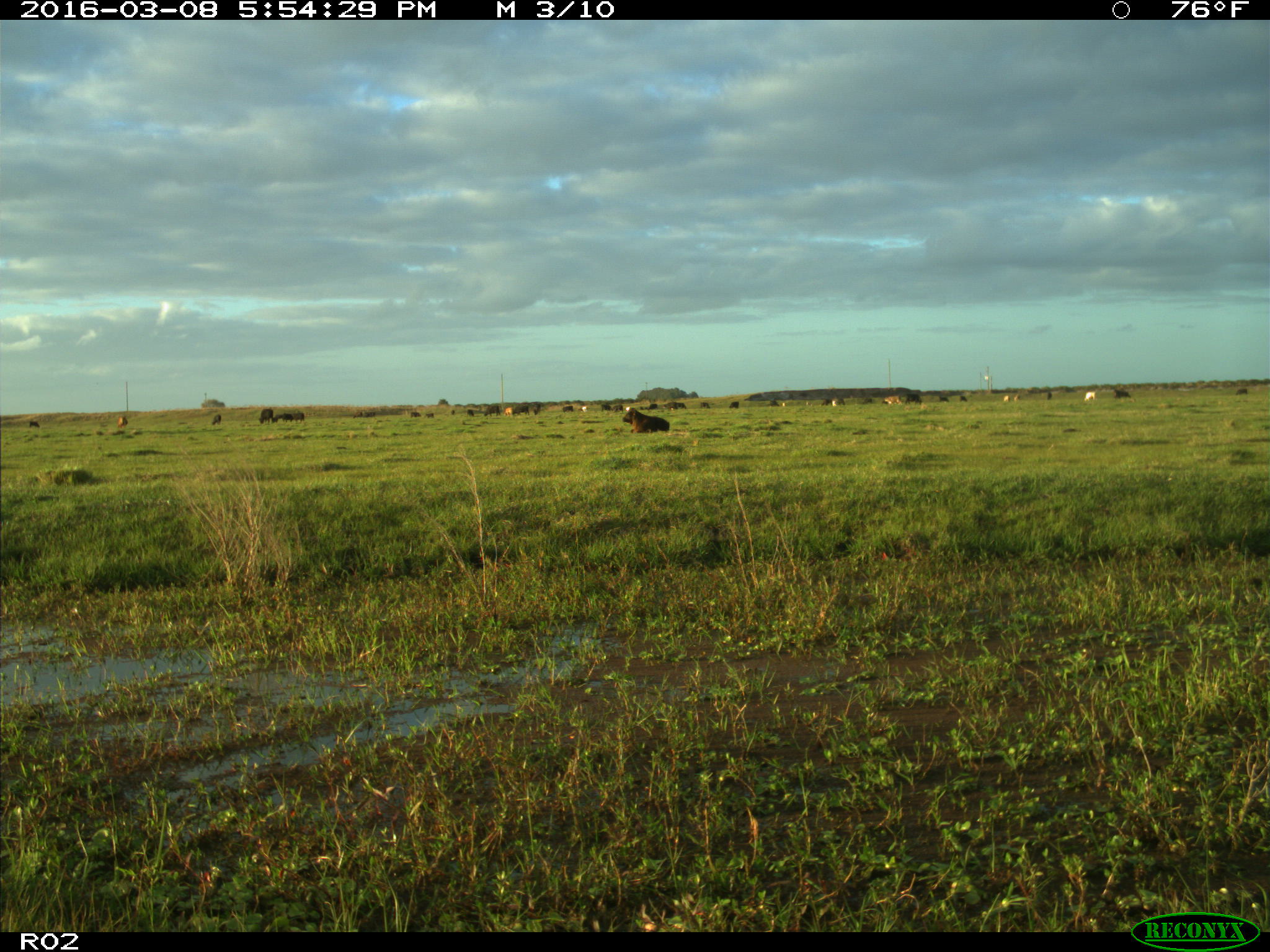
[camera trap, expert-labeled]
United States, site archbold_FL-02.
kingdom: Animalia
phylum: Chordata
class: Mammalia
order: Artiodactyla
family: Bovidae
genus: Bos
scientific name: Bos taurus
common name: domestic cow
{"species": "Bos taurus (domestic cow)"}